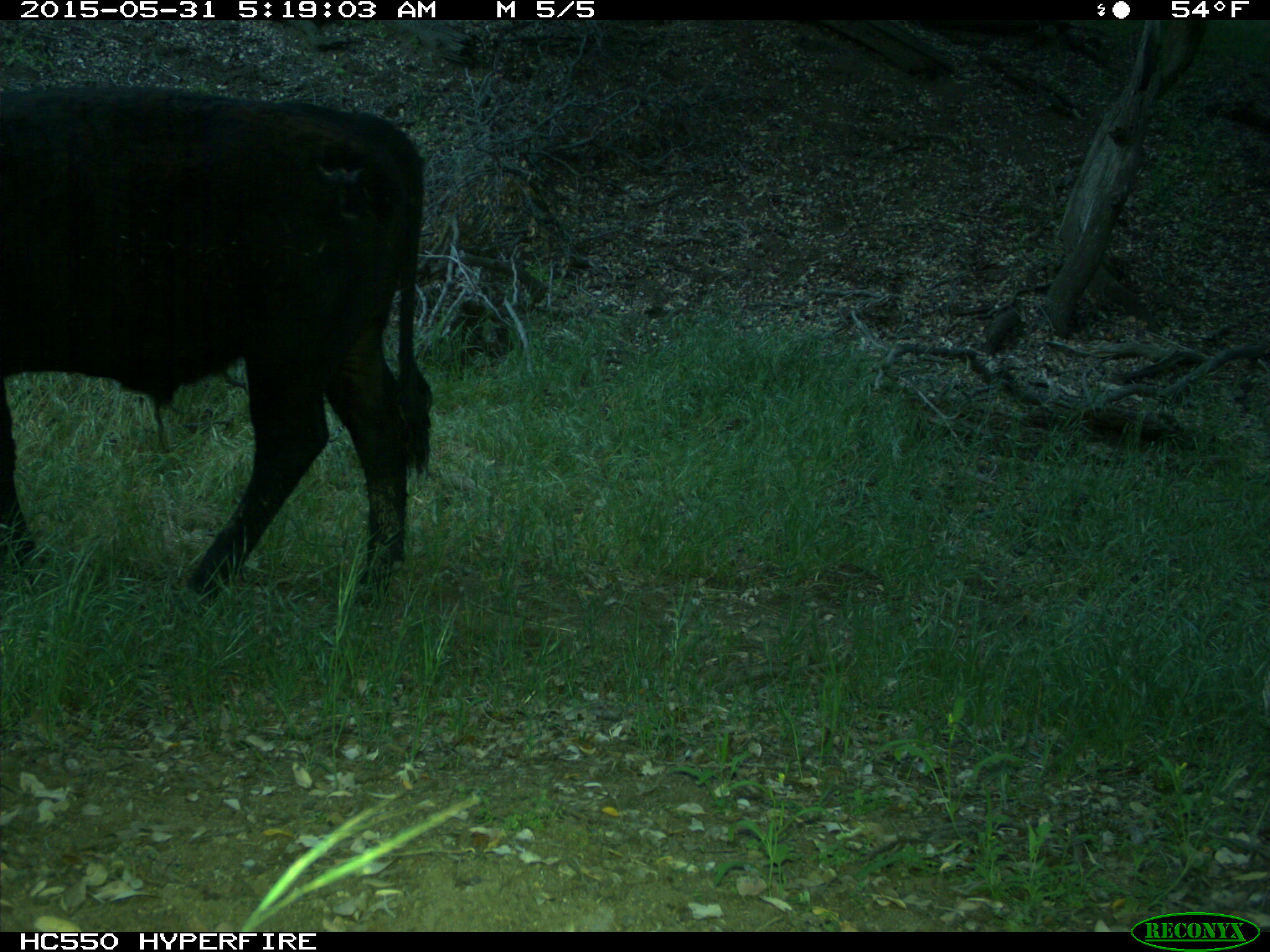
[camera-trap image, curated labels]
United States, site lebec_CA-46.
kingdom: Animalia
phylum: Chordata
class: Mammalia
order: Artiodactyla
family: Bovidae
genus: Bos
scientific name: Bos taurus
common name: domestic cow